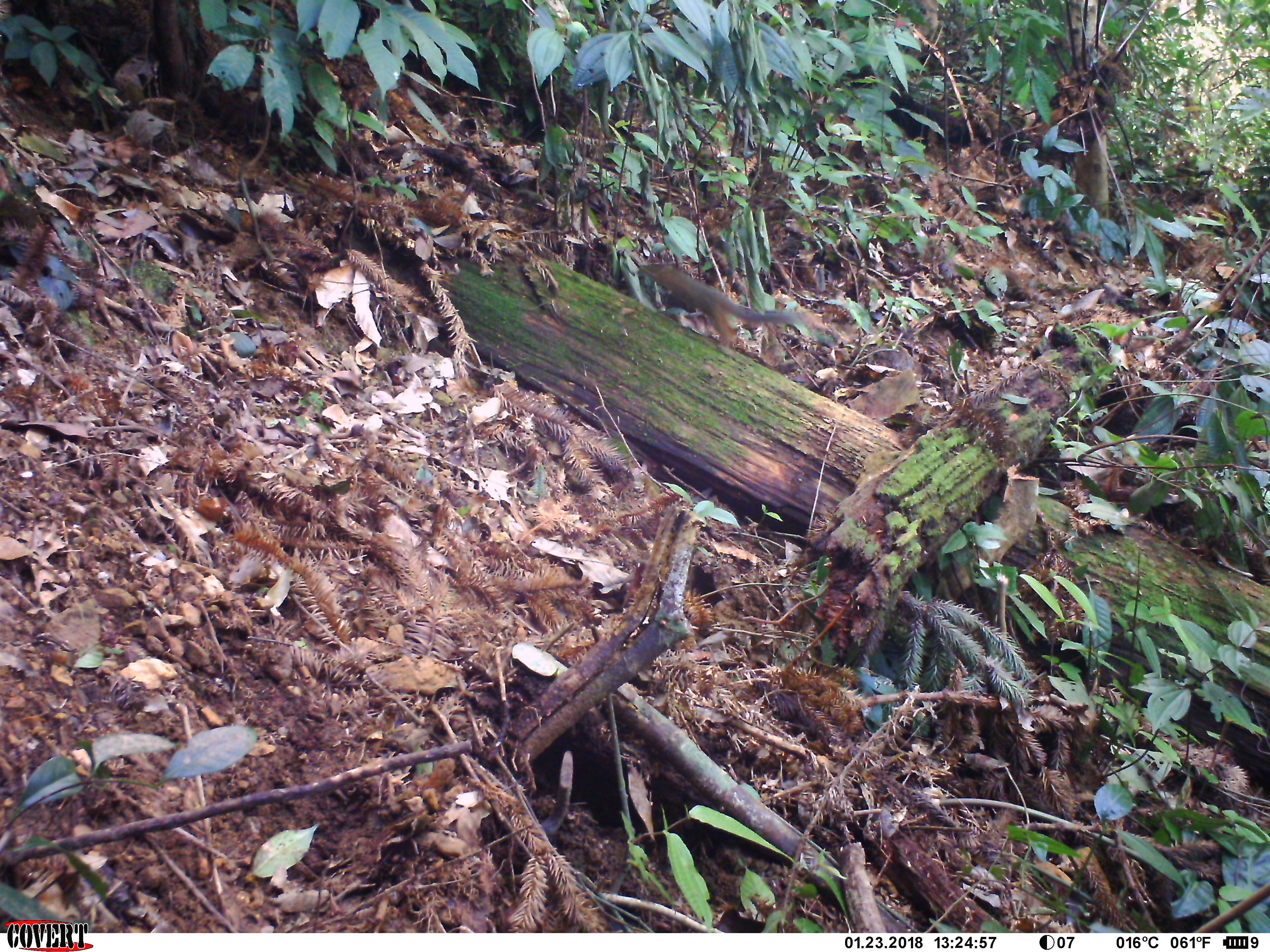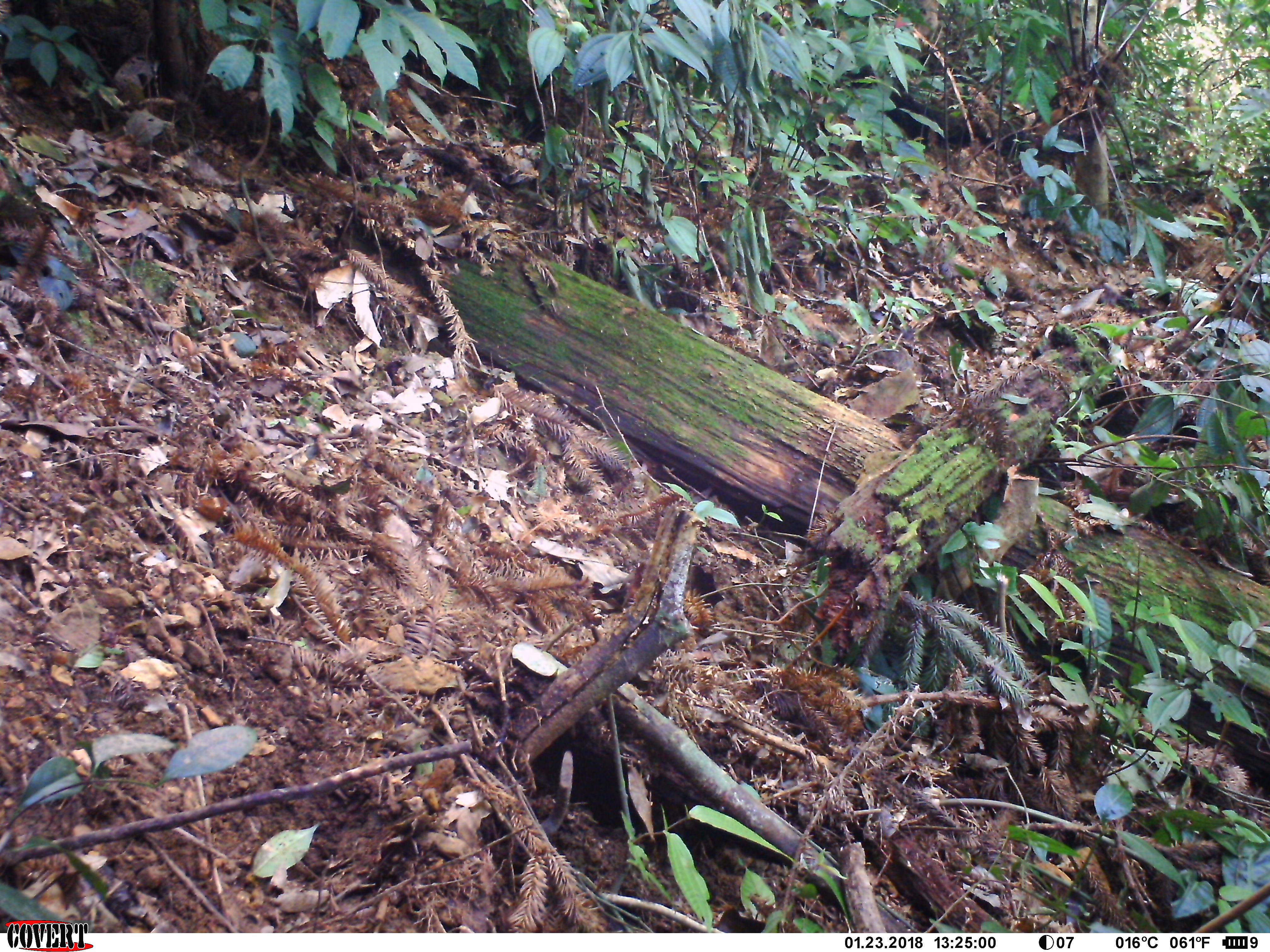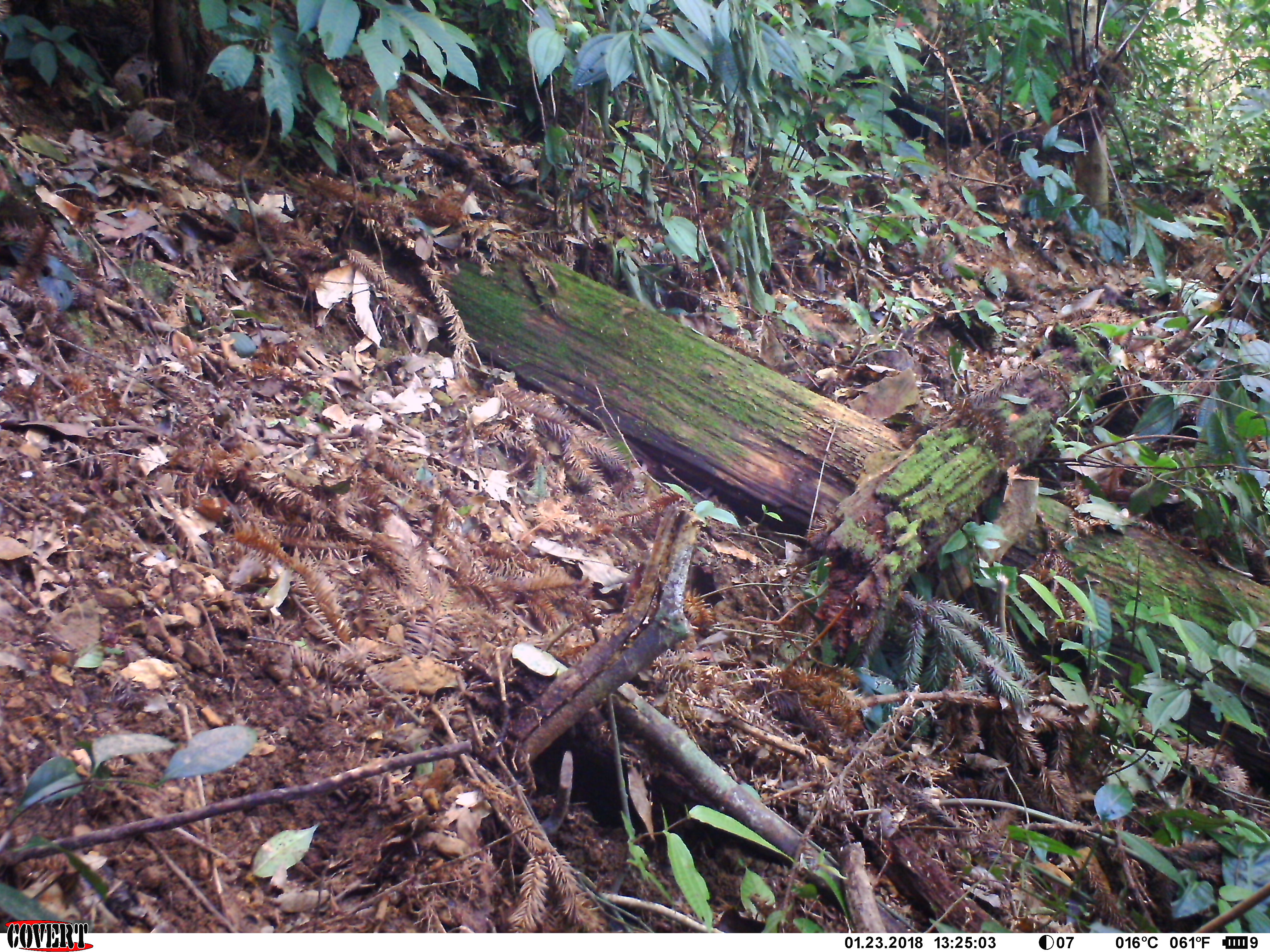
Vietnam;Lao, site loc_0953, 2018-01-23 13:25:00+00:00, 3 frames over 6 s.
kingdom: Animalia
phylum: Chordata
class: Mammalia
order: Rodentia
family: Sciuridae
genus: Dremomys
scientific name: Dremomys rufigenis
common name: red-cheeked squirrel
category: red cheeked squirrel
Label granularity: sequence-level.